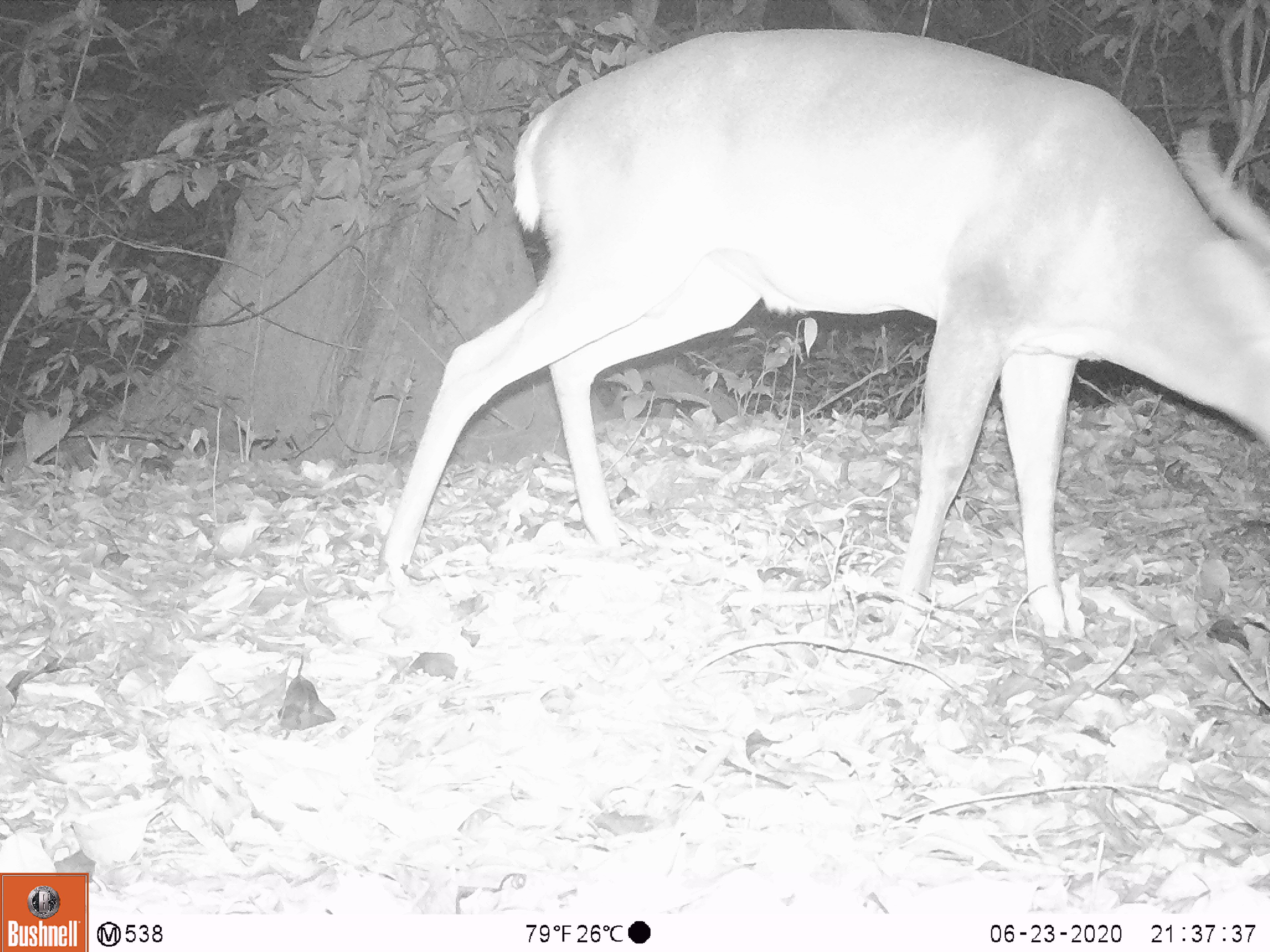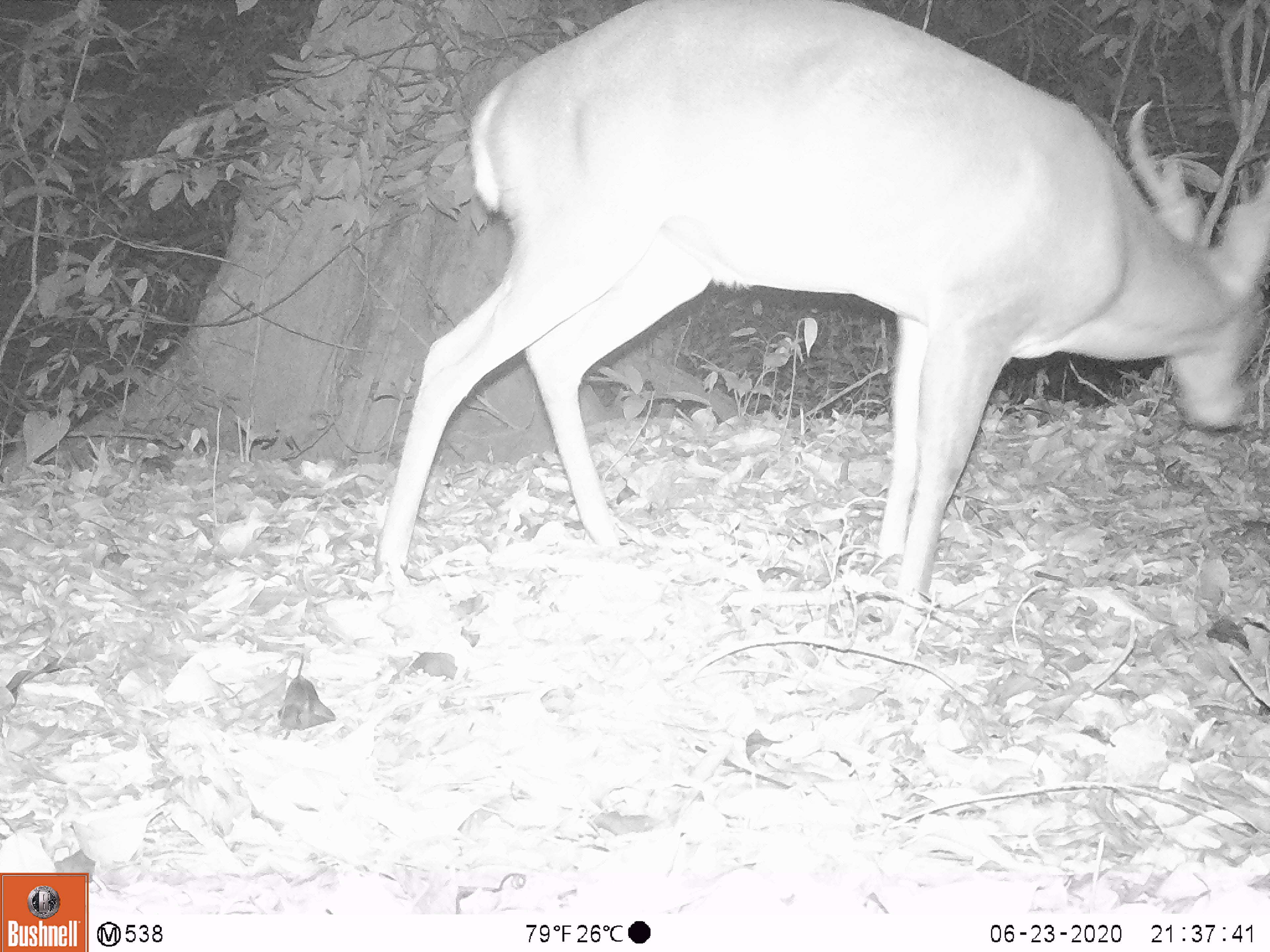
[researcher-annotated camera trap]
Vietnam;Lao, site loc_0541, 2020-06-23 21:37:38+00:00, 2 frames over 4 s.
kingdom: Animalia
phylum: Chordata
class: Mammalia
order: Artiodactyla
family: Cervidae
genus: Muntiacus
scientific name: Muntiacus vuquangensis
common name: large-antlered muntjac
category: large antlered muntjac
Large antlered muntjac (large-antlered muntjac) (Muntiacus vuquangensis). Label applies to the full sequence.